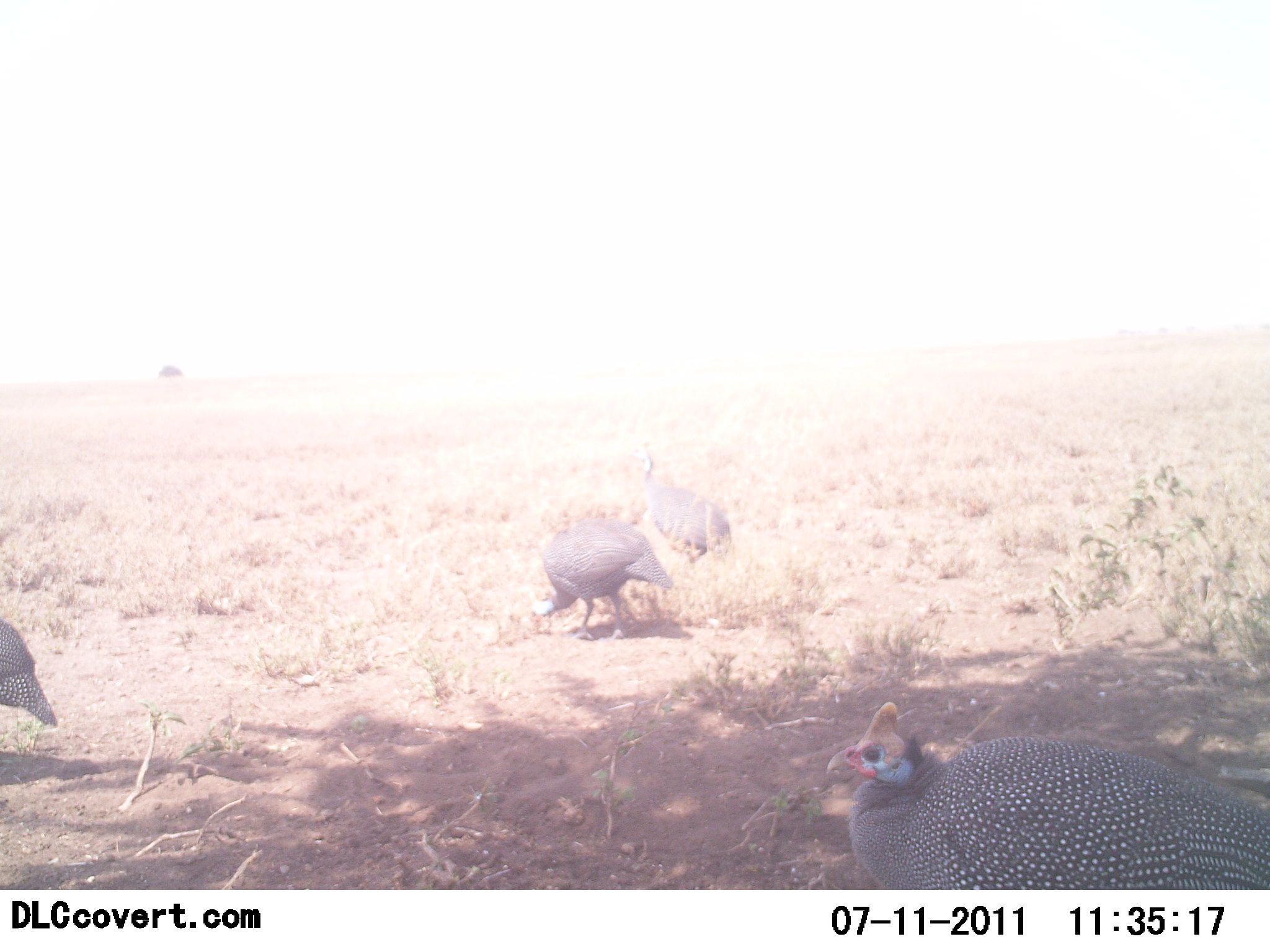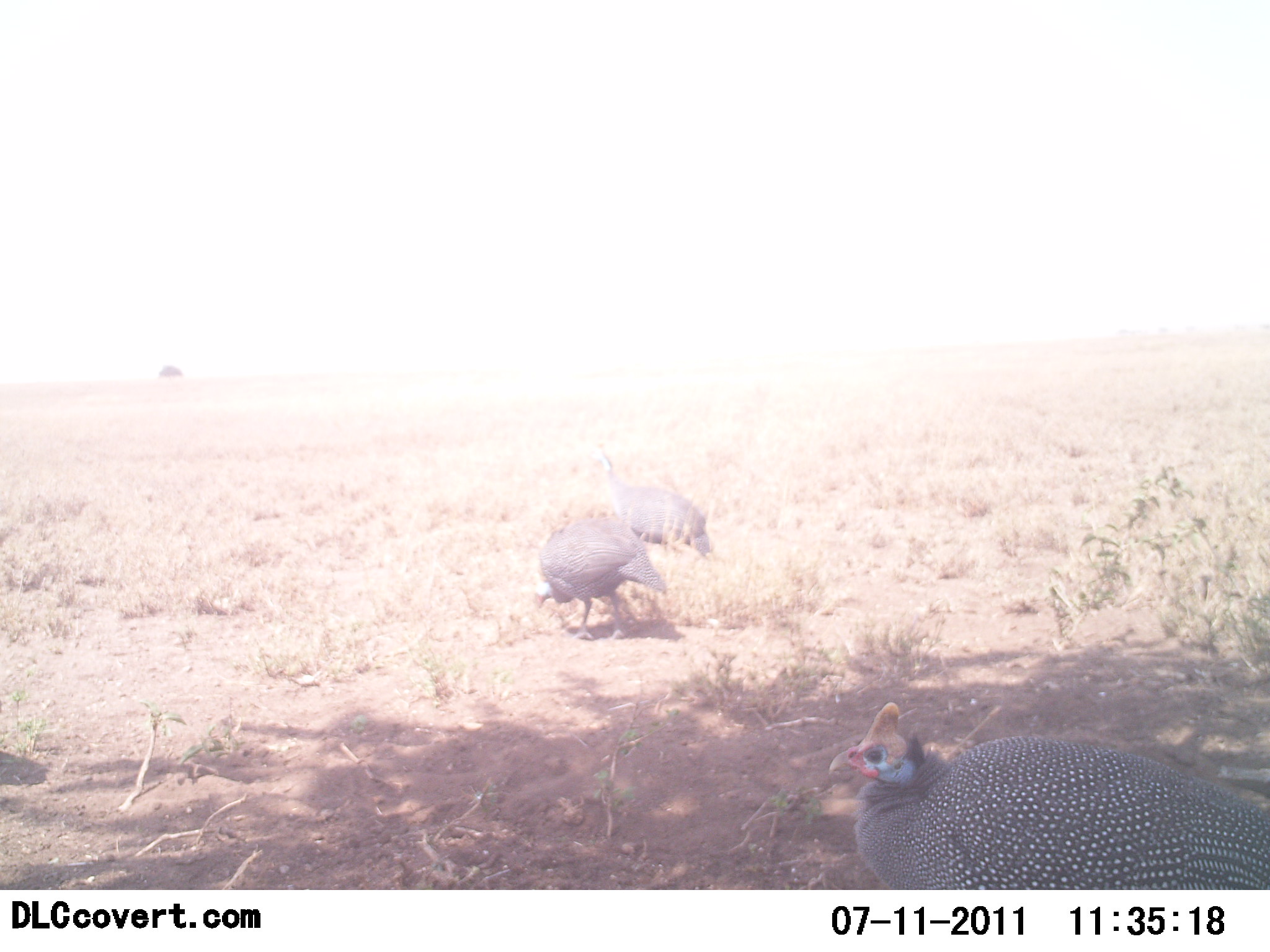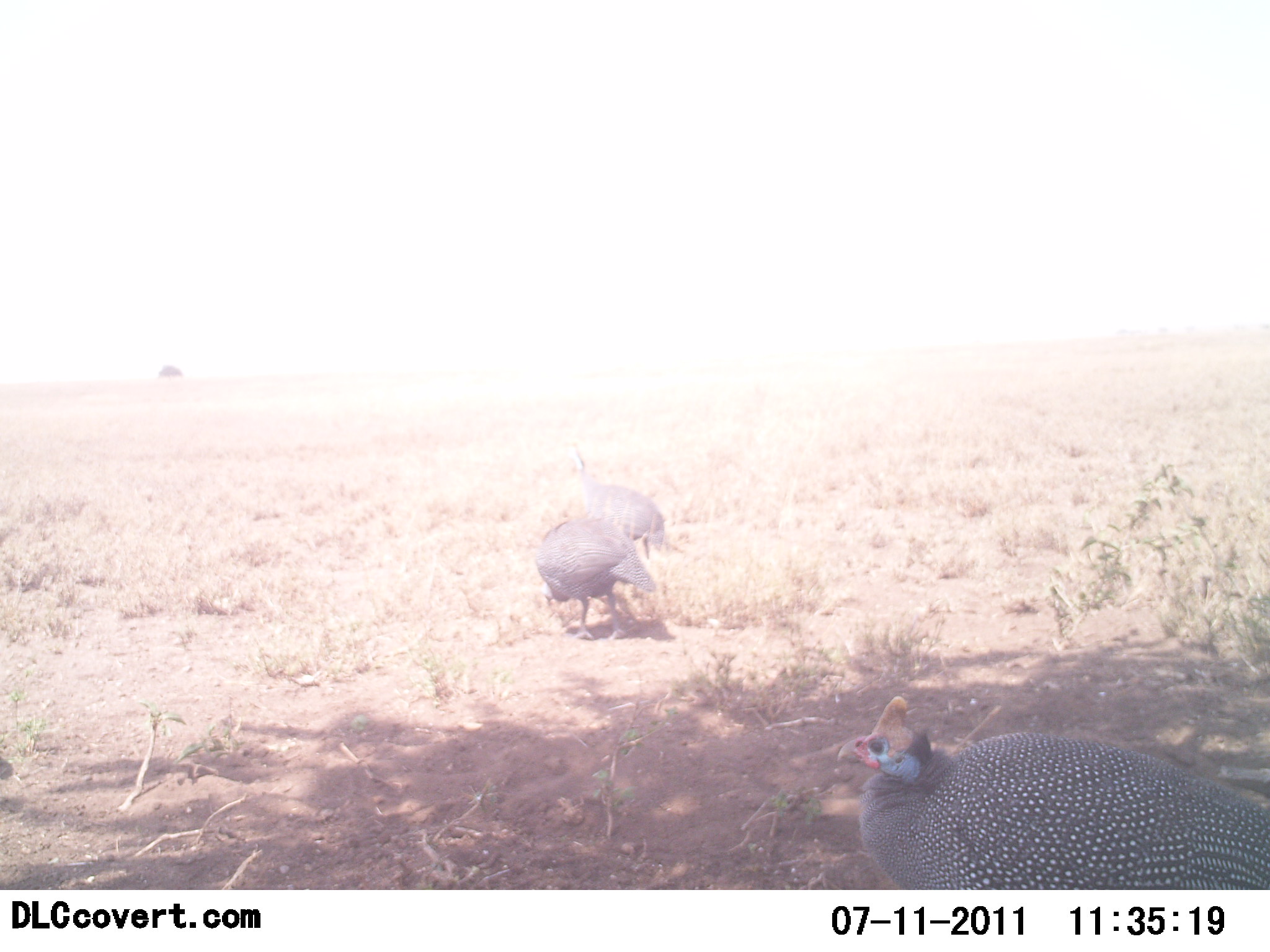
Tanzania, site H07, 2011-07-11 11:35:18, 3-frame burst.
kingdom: Animalia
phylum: Chordata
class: Aves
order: Galliformes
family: Numididae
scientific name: Numididae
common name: guinea fowl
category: guineafowl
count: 4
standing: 64%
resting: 0%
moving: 36%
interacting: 0%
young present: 0%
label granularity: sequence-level